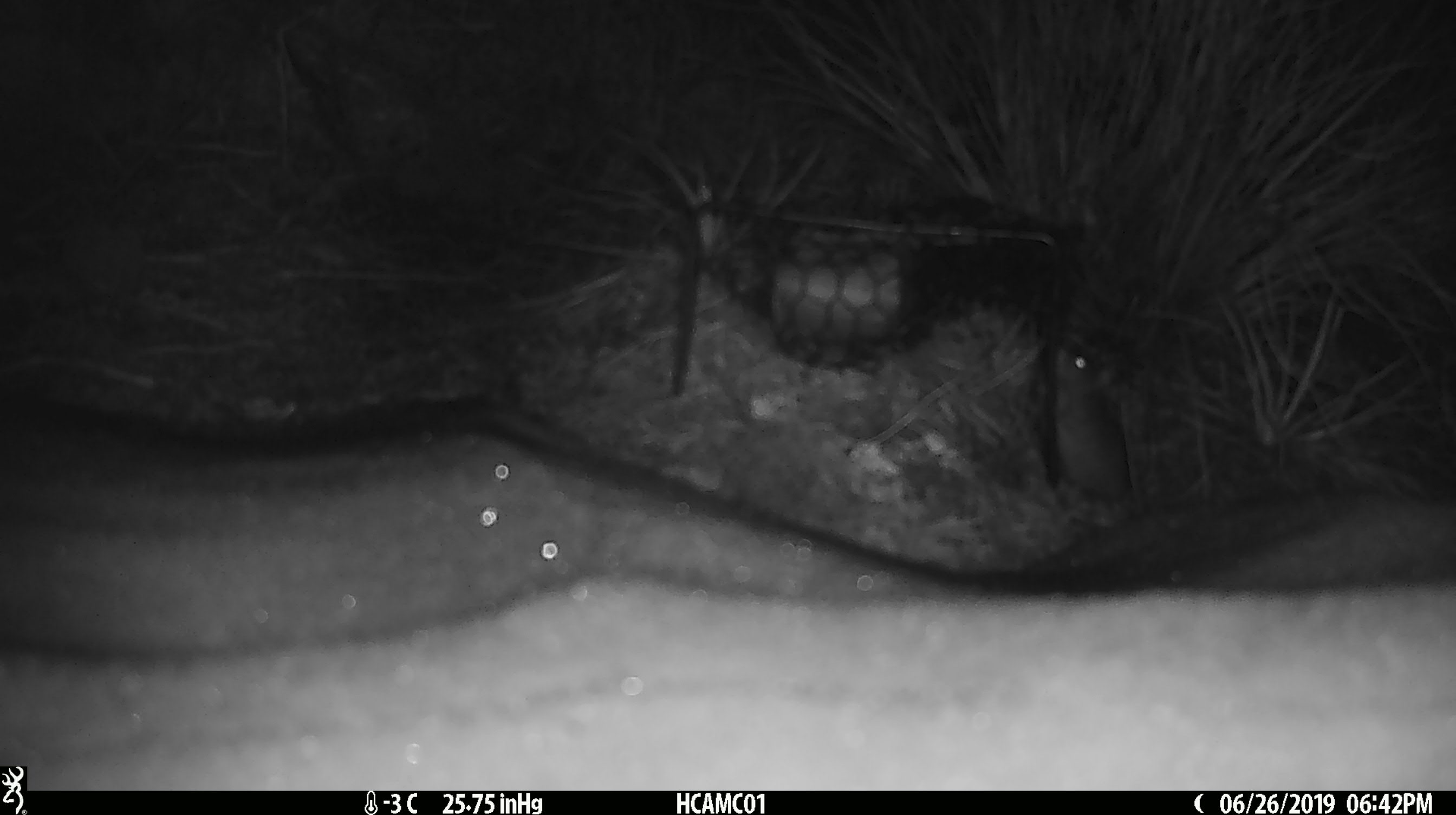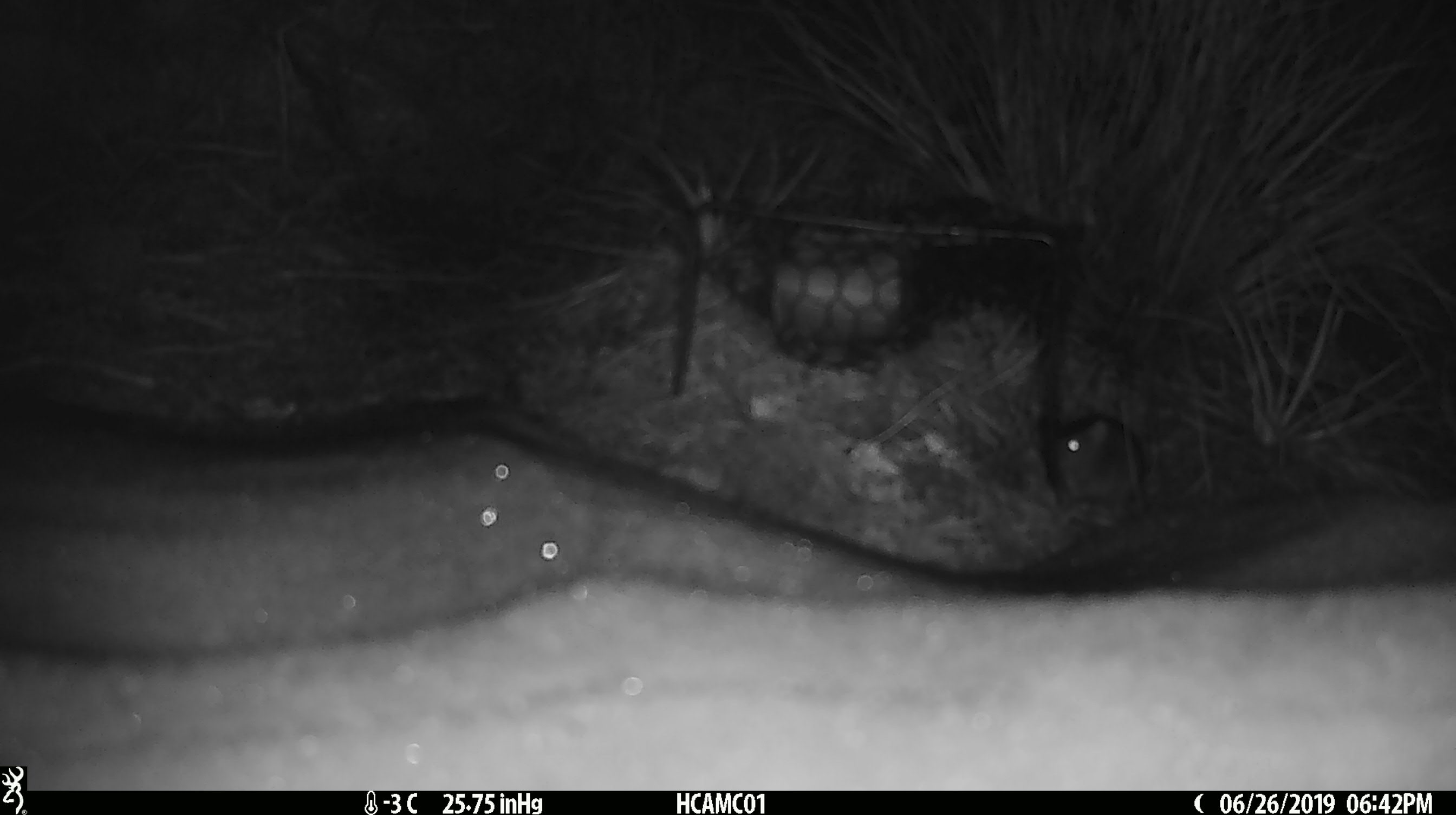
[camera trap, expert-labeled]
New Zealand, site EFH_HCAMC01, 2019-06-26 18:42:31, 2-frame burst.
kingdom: Animalia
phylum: Chordata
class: Mammalia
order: Rodentia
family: Muridae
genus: Mus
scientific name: Mus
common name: mouse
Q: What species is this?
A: Mouse (Mus).